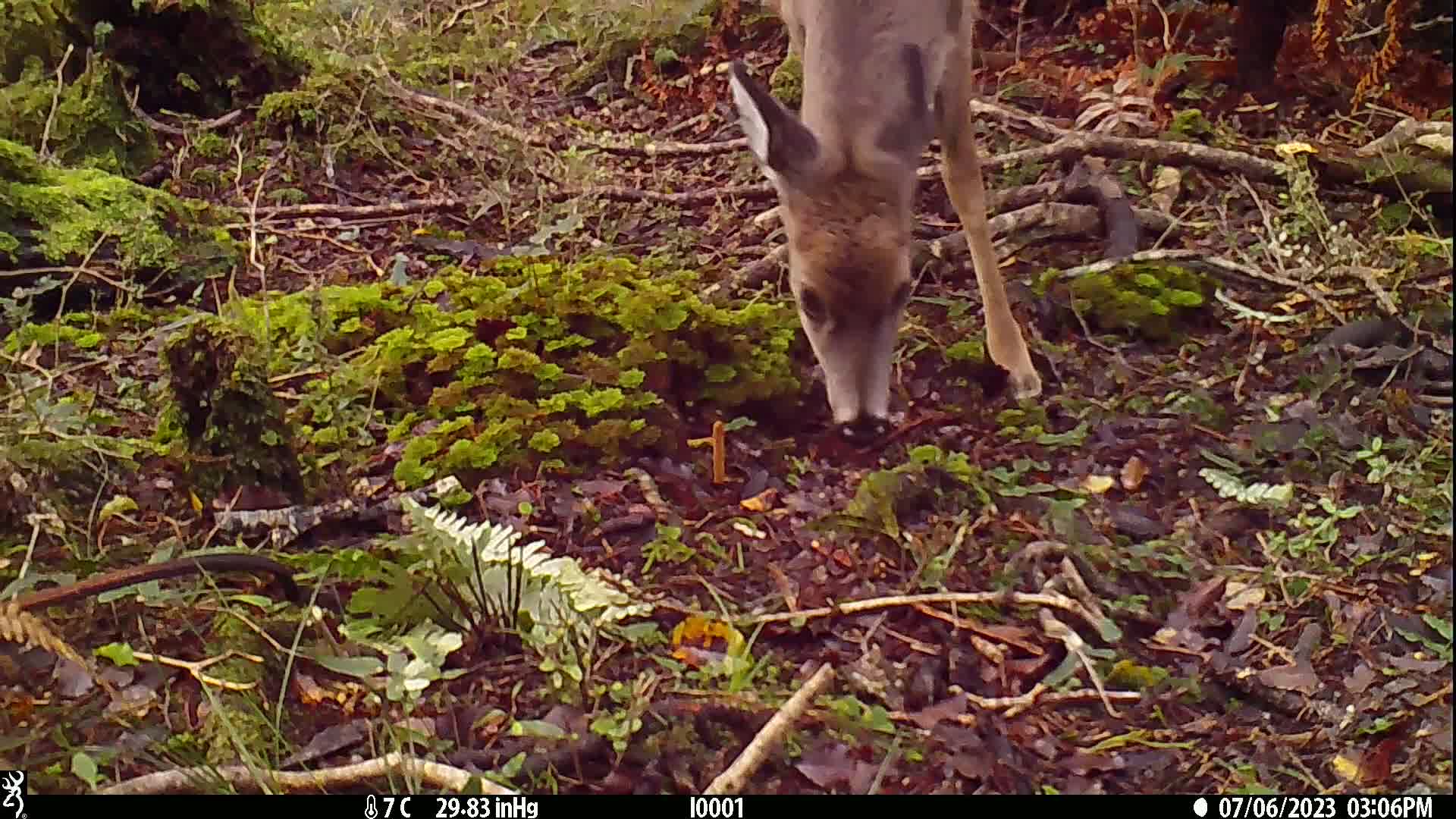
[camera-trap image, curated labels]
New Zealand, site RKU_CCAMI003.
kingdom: Animalia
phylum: Chordata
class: Mammalia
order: Artiodactyla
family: Cervidae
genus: Odocoileus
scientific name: Odocoileus virginianus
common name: white-tailed deer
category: white tailed deer